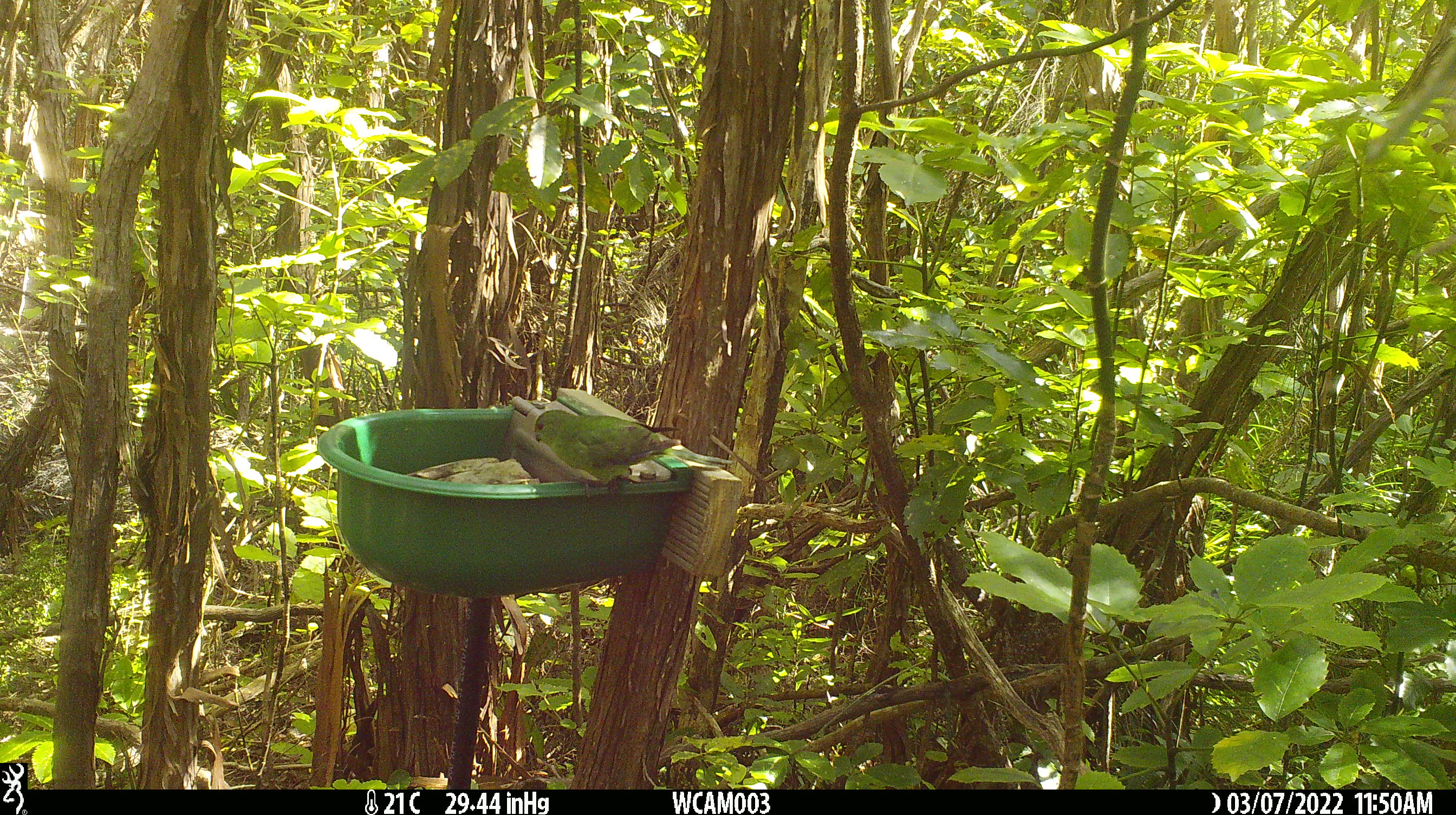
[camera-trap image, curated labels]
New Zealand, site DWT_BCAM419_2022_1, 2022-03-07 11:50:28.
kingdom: Animalia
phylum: Chordata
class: Aves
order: Psittaciformes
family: Psittaculidae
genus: Cyanoramphus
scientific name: Cyanoramphus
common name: parakeet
Parakeet (Cyanoramphus).